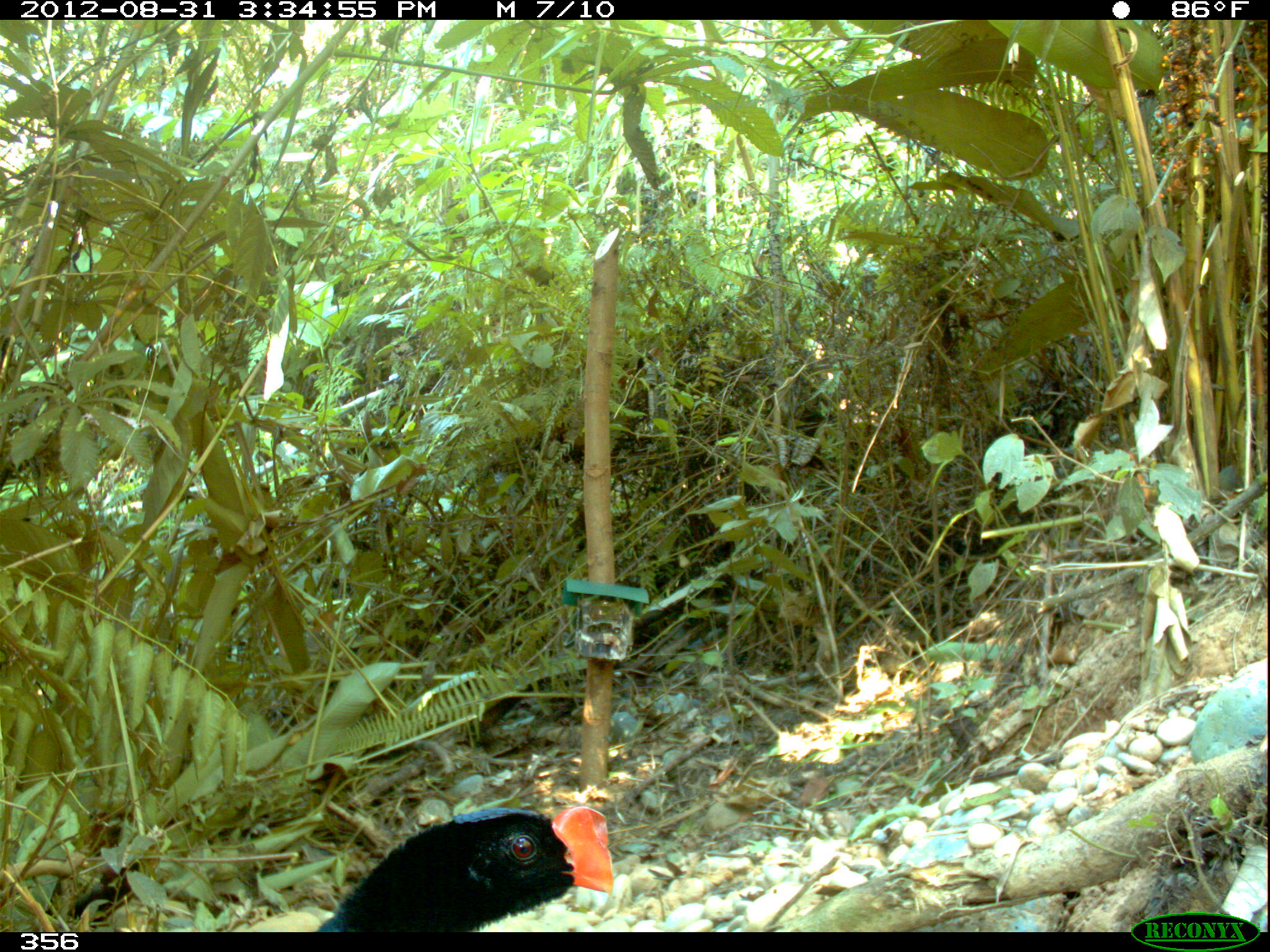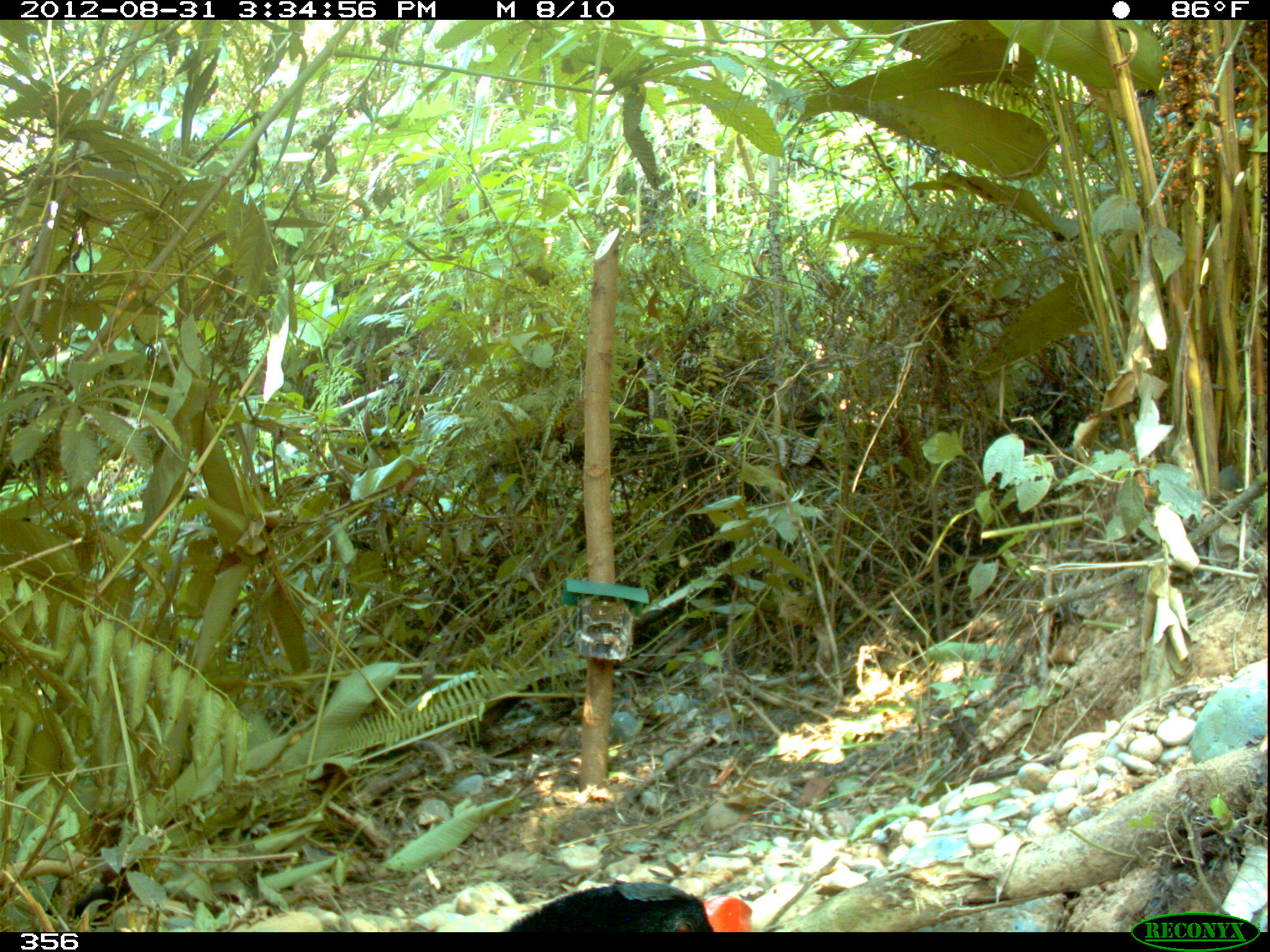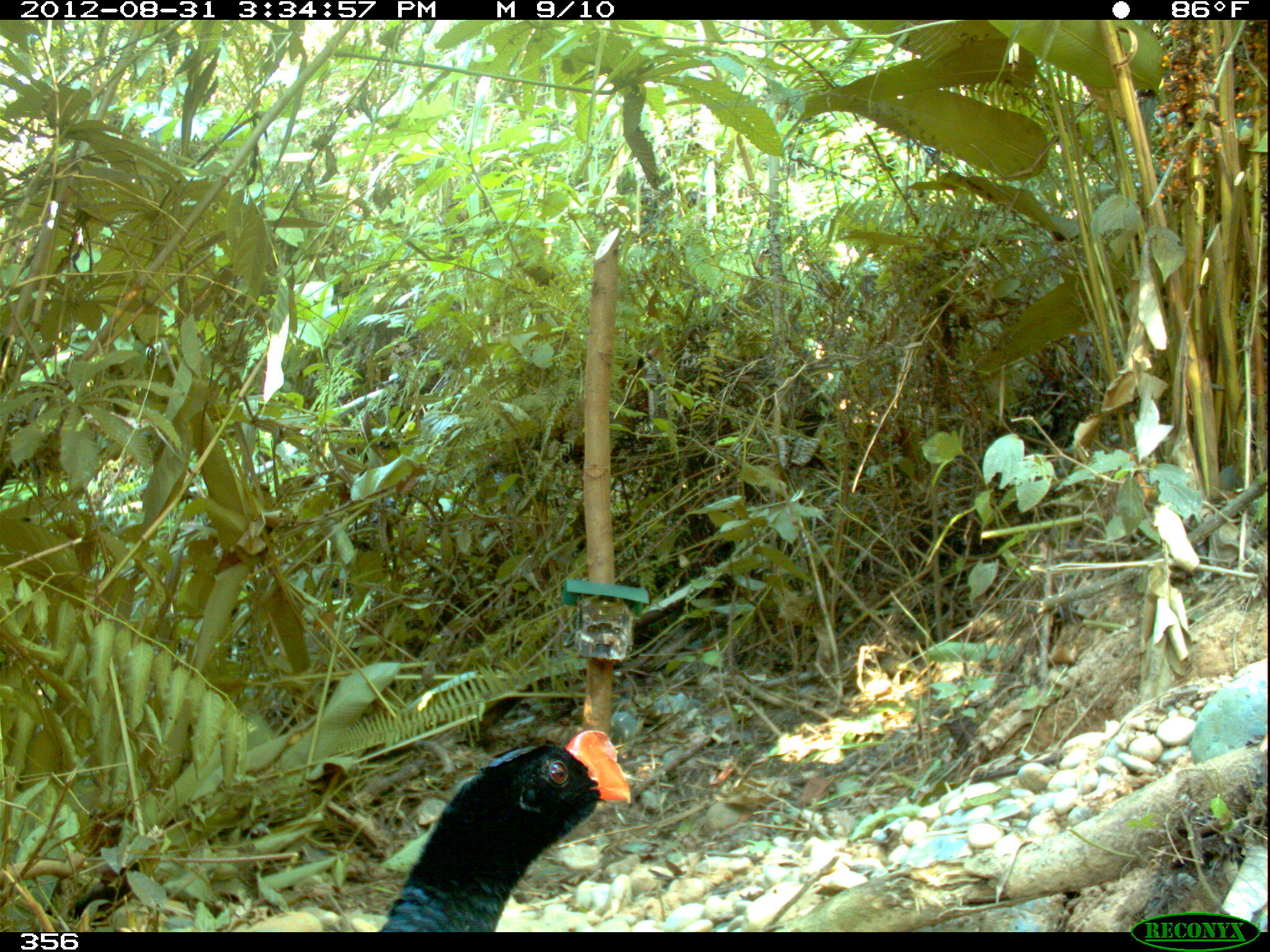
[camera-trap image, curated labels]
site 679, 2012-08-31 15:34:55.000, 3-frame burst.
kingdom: Animalia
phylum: Chordata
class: Aves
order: Galliformes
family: Cracidae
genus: Mitu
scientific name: Mitu tuberosum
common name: razor-billed curassow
Mitu tuberosum (razor-billed curassow).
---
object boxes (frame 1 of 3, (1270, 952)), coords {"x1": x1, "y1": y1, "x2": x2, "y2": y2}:
mitu tuberosum: {"x1": 316, "y1": 805, "x2": 614, "y2": 928}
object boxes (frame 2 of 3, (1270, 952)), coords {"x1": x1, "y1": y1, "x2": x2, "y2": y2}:
mitu tuberosum: {"x1": 502, "y1": 877, "x2": 759, "y2": 931}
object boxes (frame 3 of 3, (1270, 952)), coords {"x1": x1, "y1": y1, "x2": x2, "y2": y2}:
mitu tuberosum: {"x1": 376, "y1": 725, "x2": 630, "y2": 932}